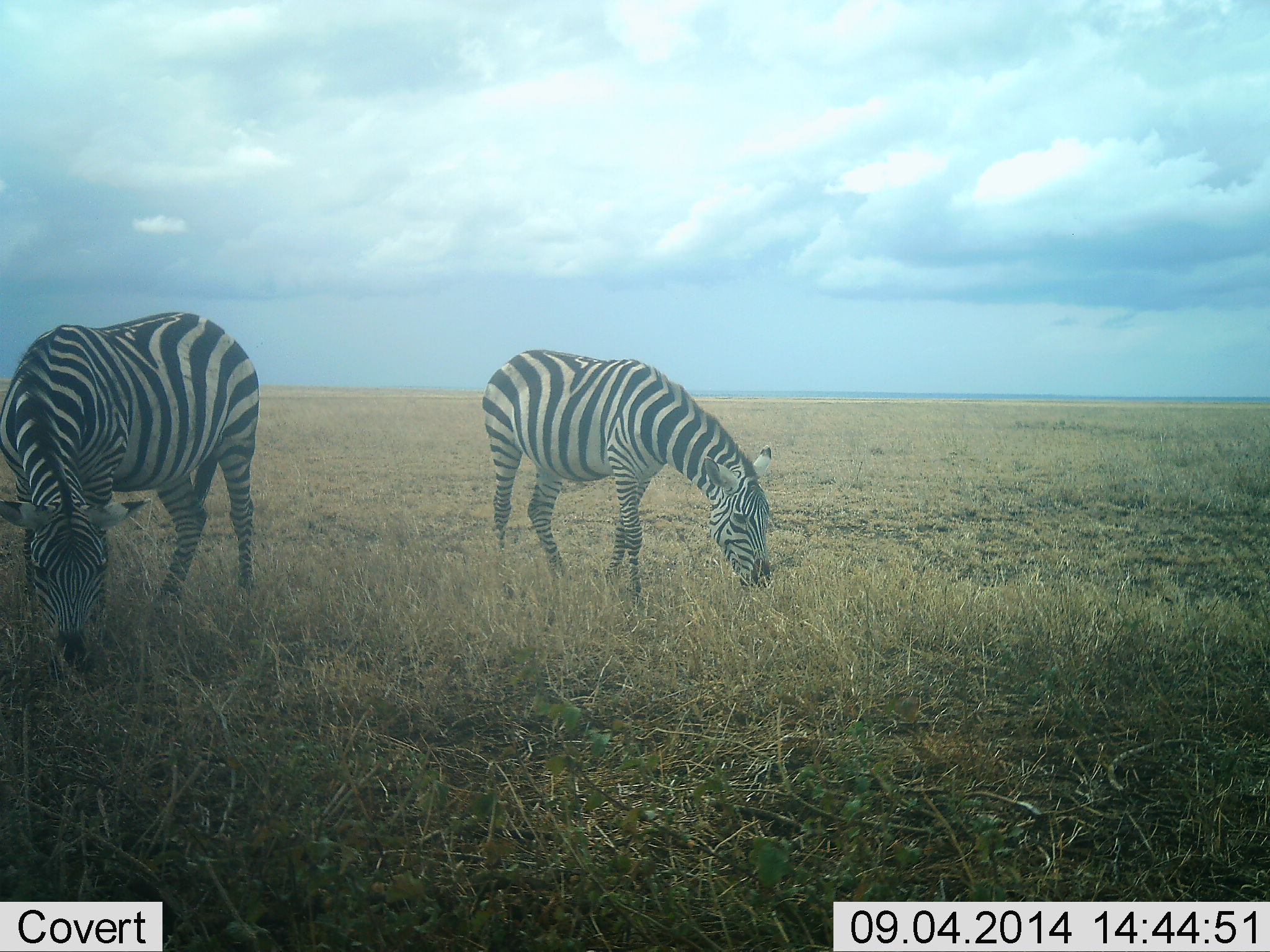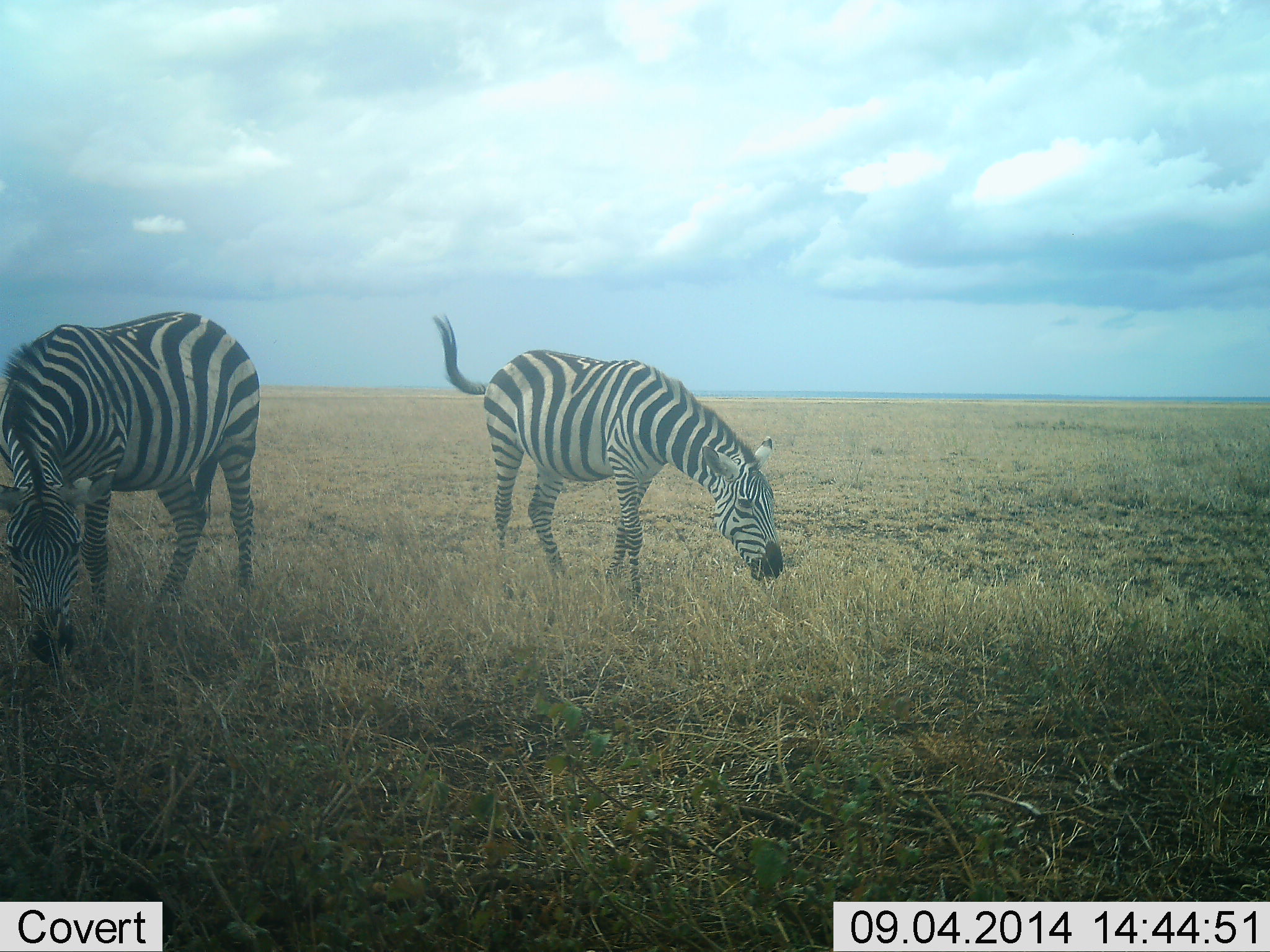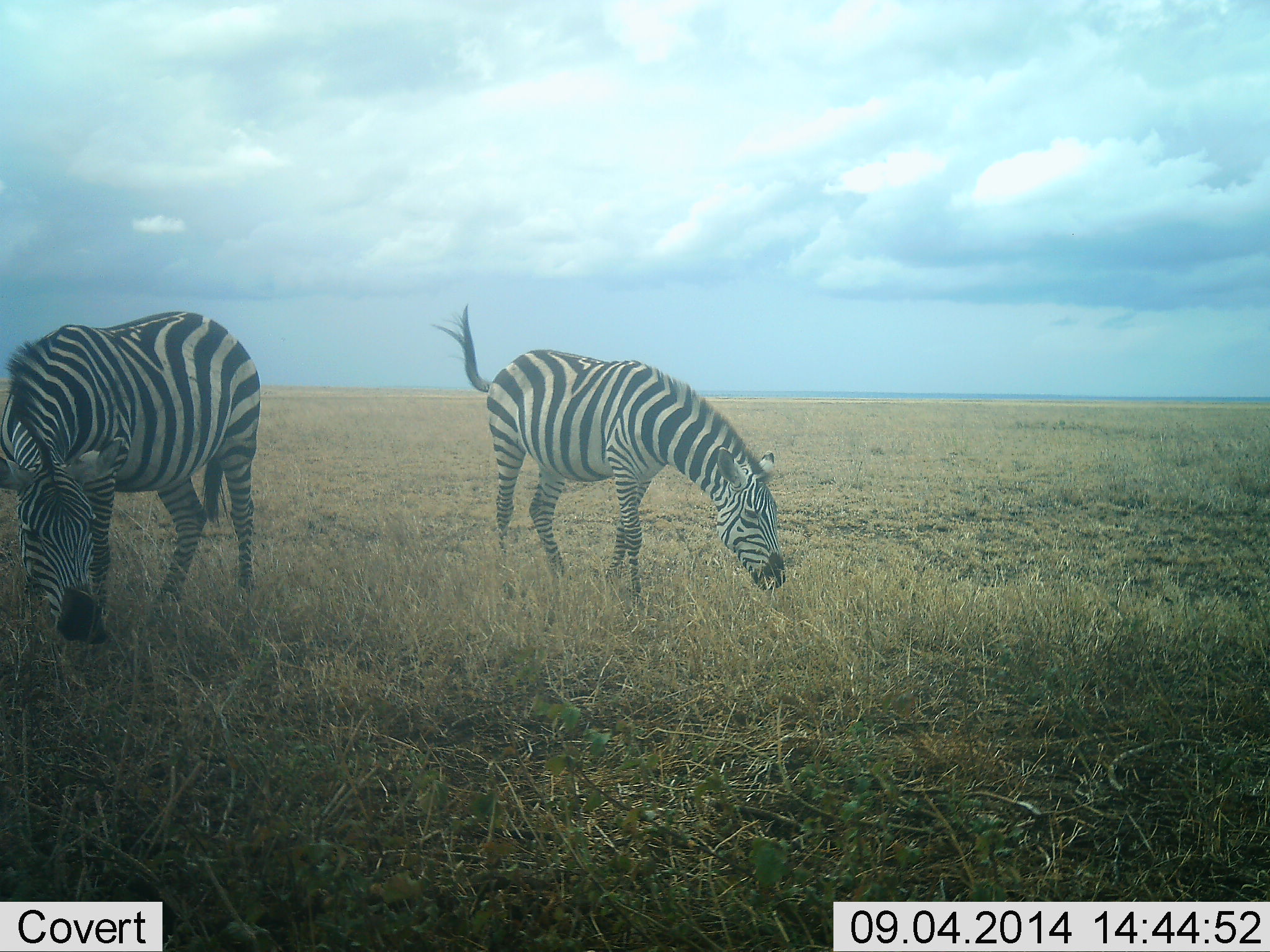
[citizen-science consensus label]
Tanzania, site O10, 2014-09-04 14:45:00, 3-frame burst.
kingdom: Animalia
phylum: Chordata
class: Mammalia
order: Perissodactyla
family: Equidae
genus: Equus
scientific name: Equus quagga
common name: plains zebra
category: zebra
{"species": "zebra (plains zebra) (Equus quagga)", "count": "2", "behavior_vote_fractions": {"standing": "0%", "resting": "0%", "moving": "0%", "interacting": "0%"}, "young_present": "0%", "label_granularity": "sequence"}